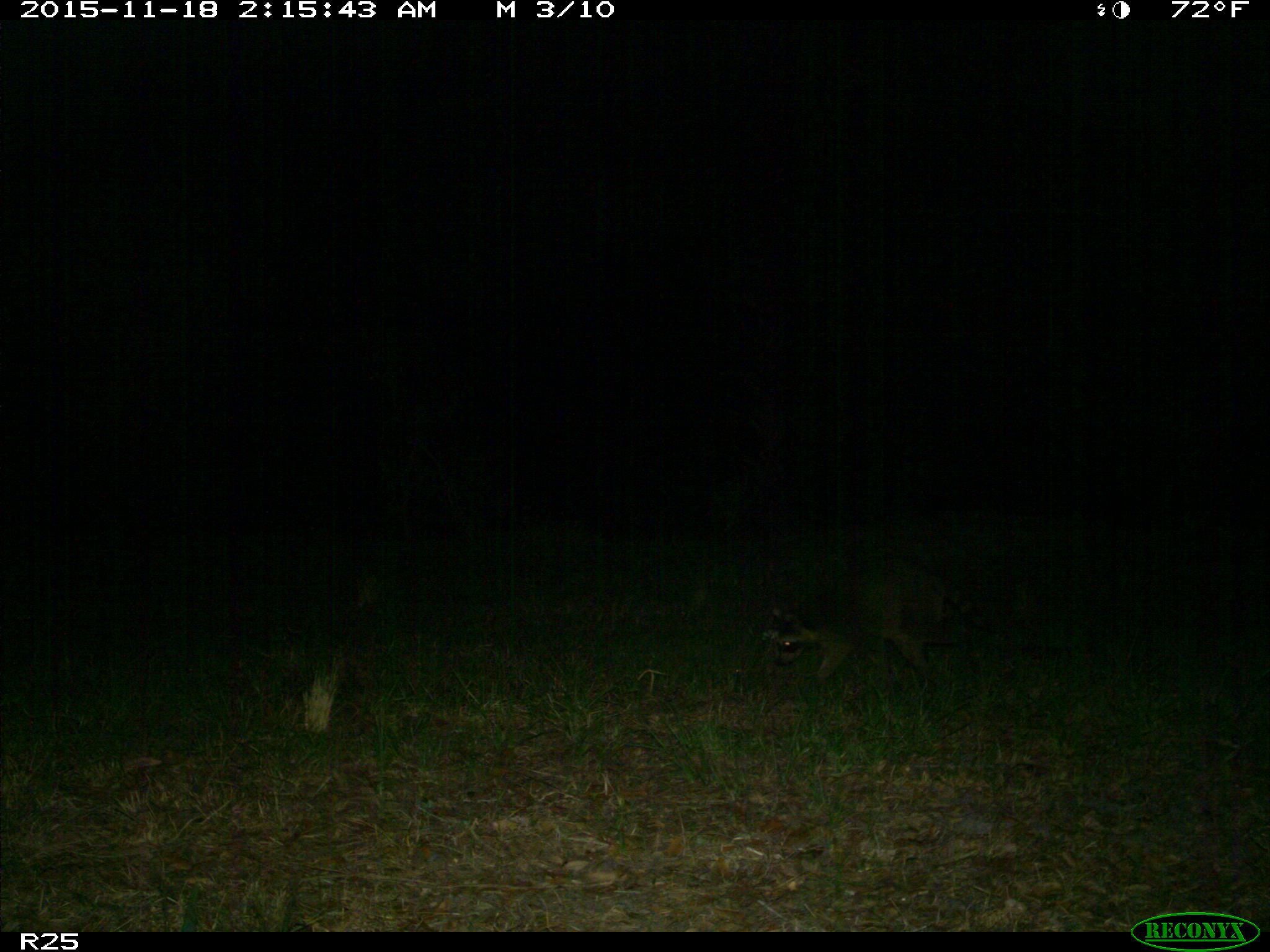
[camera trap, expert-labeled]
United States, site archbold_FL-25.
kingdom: Animalia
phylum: Chordata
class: Mammalia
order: Carnivora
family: Procyonidae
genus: Procyon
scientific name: Procyon lotor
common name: common raccoon